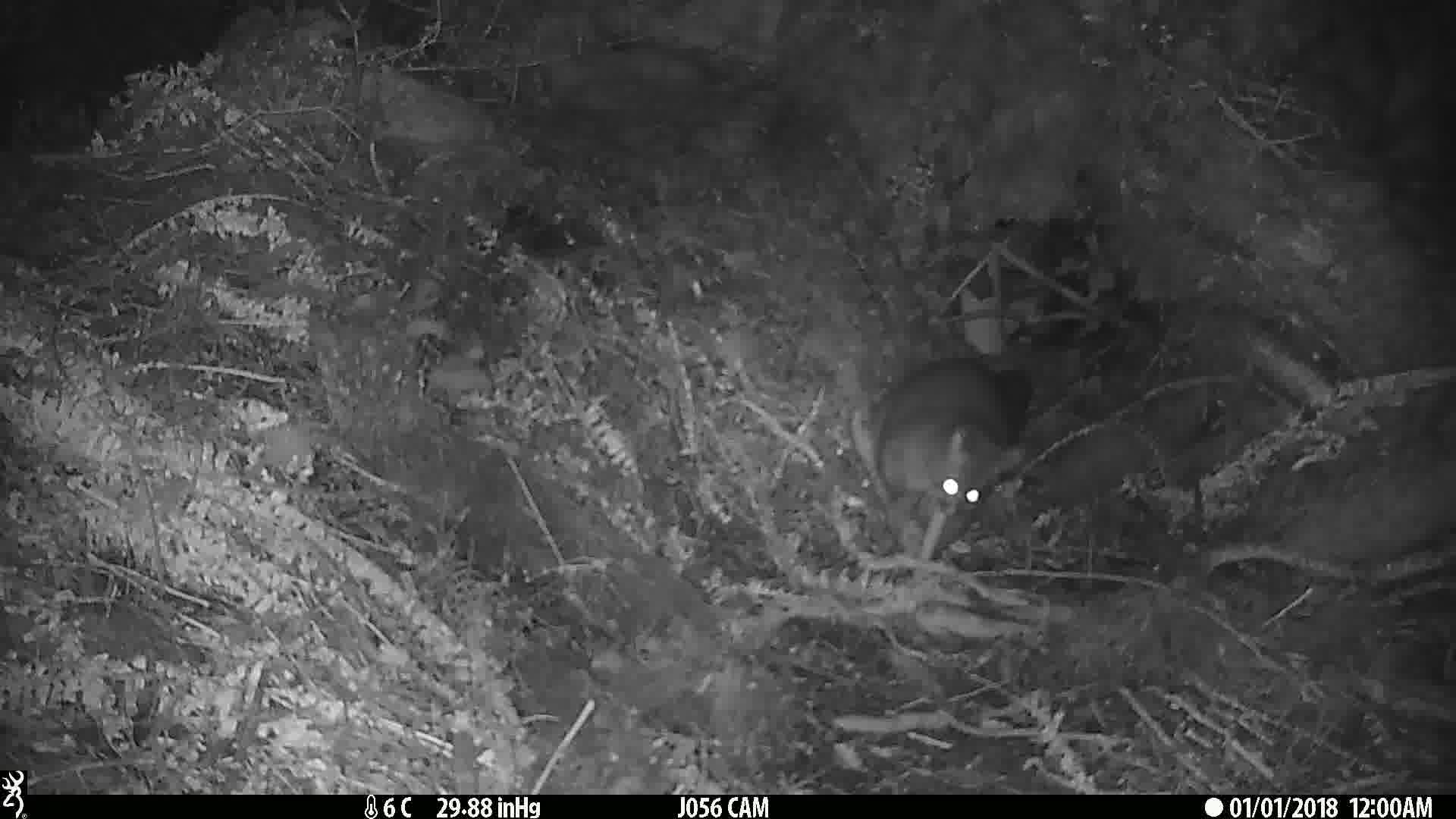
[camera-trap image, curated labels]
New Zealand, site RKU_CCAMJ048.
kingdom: Animalia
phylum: Chordata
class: Mammalia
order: Diprotodontia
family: Phalangeridae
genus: Trichosurus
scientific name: Trichosurus vulpecula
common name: common brushtail possum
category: possum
Possum (common brushtail possum) (Trichosurus vulpecula).